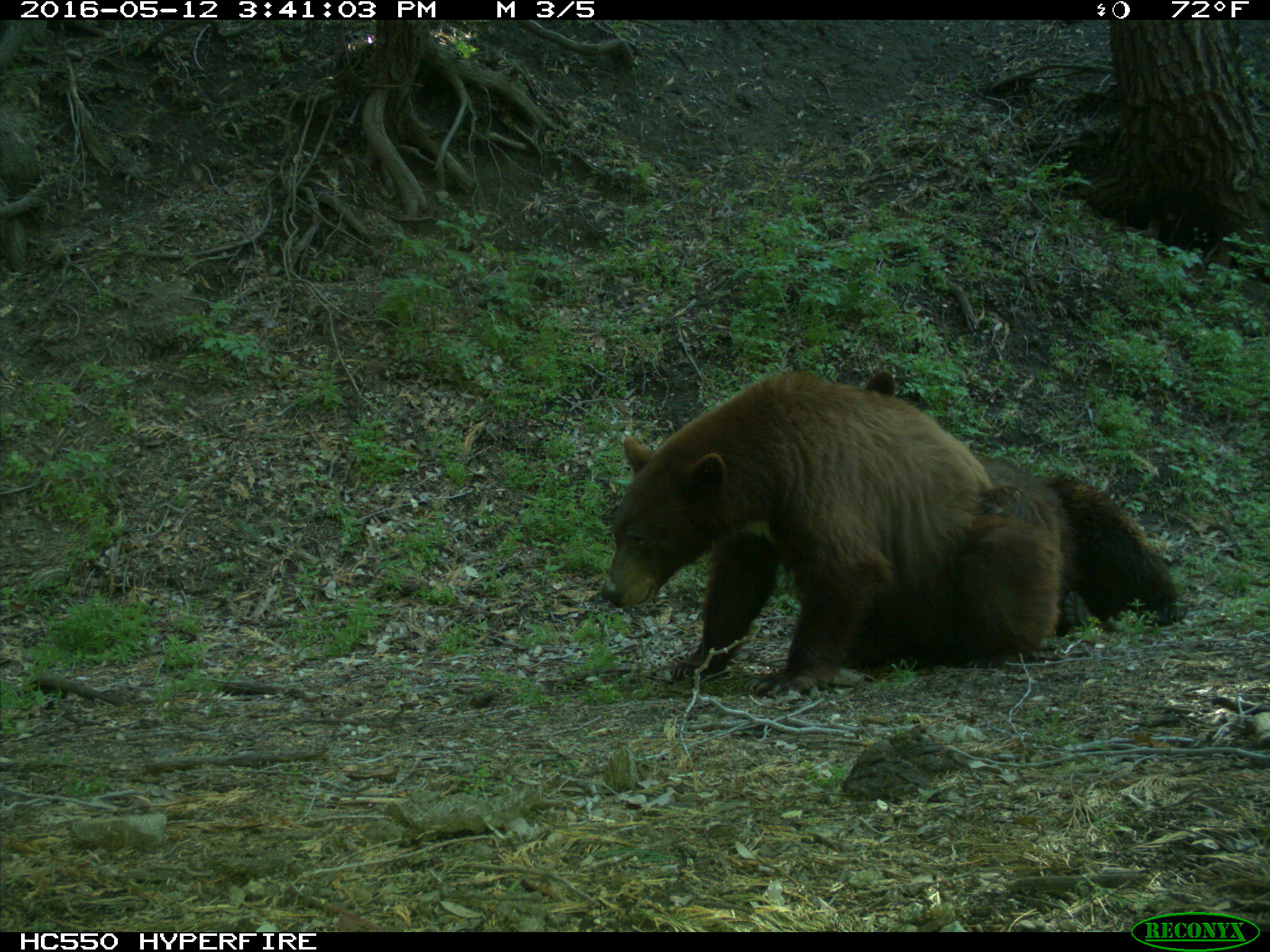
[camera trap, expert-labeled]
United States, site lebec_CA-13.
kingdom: Animalia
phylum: Chordata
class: Mammalia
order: Carnivora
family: Ursidae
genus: Ursus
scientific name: Ursus americanus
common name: american black bear